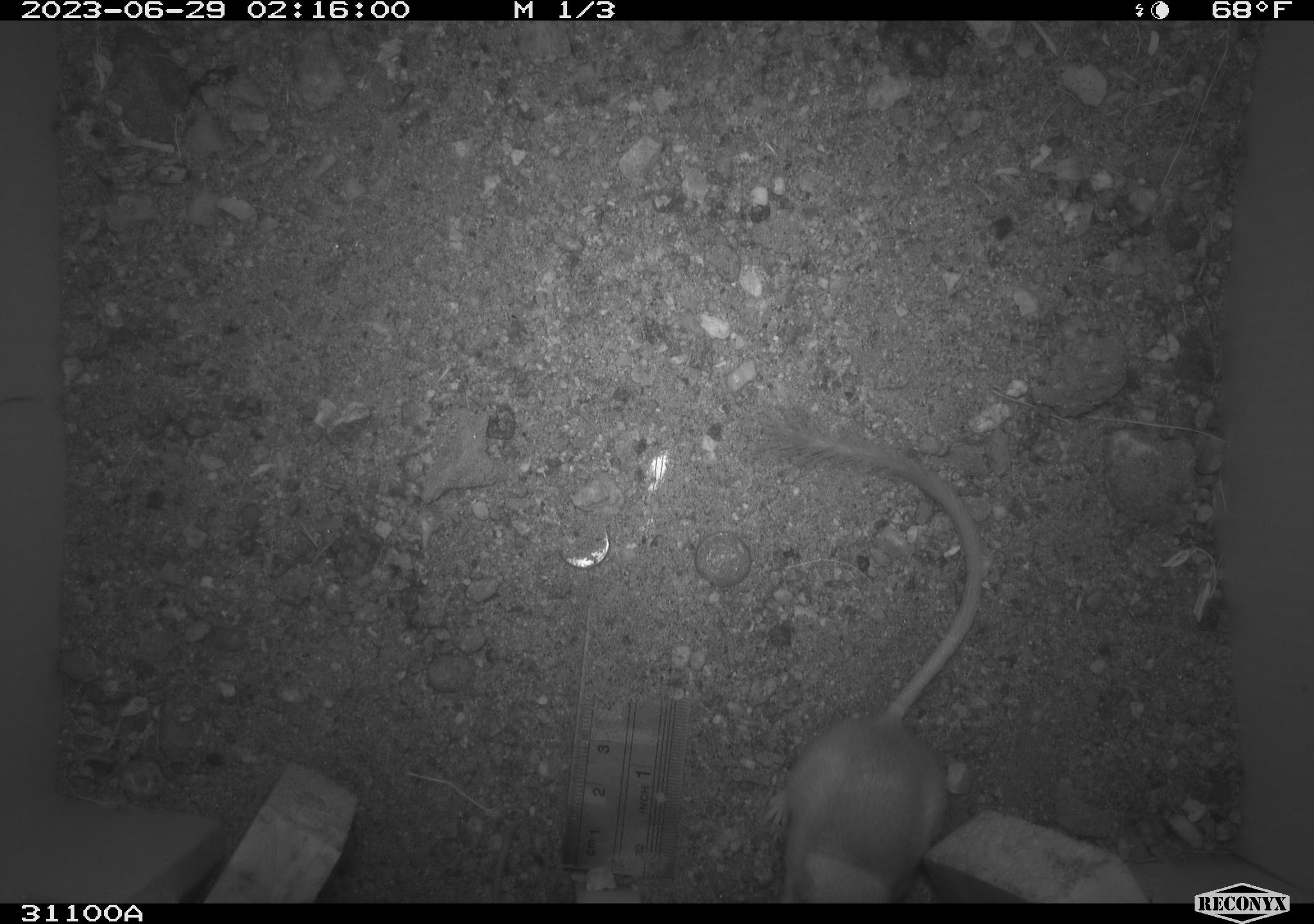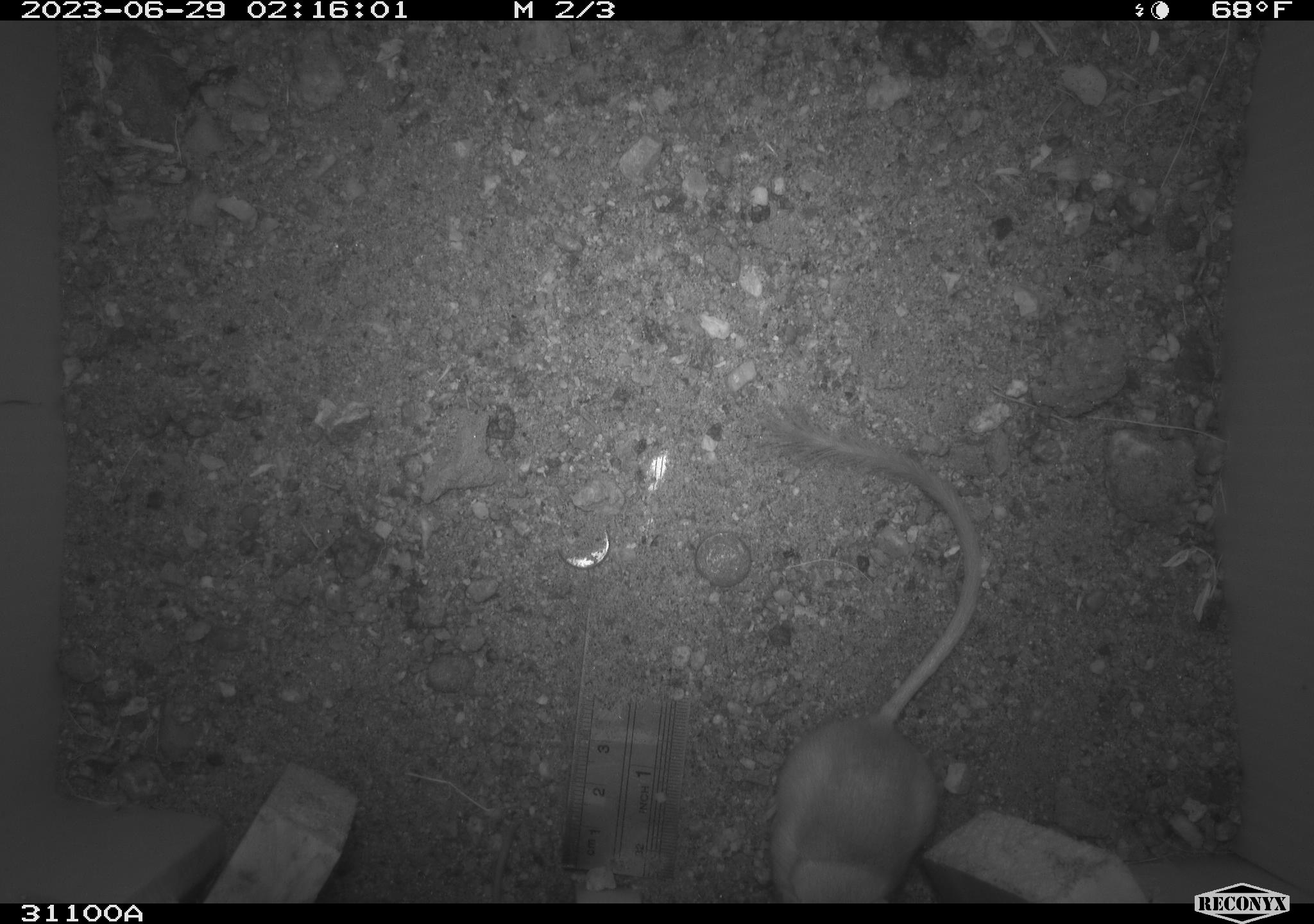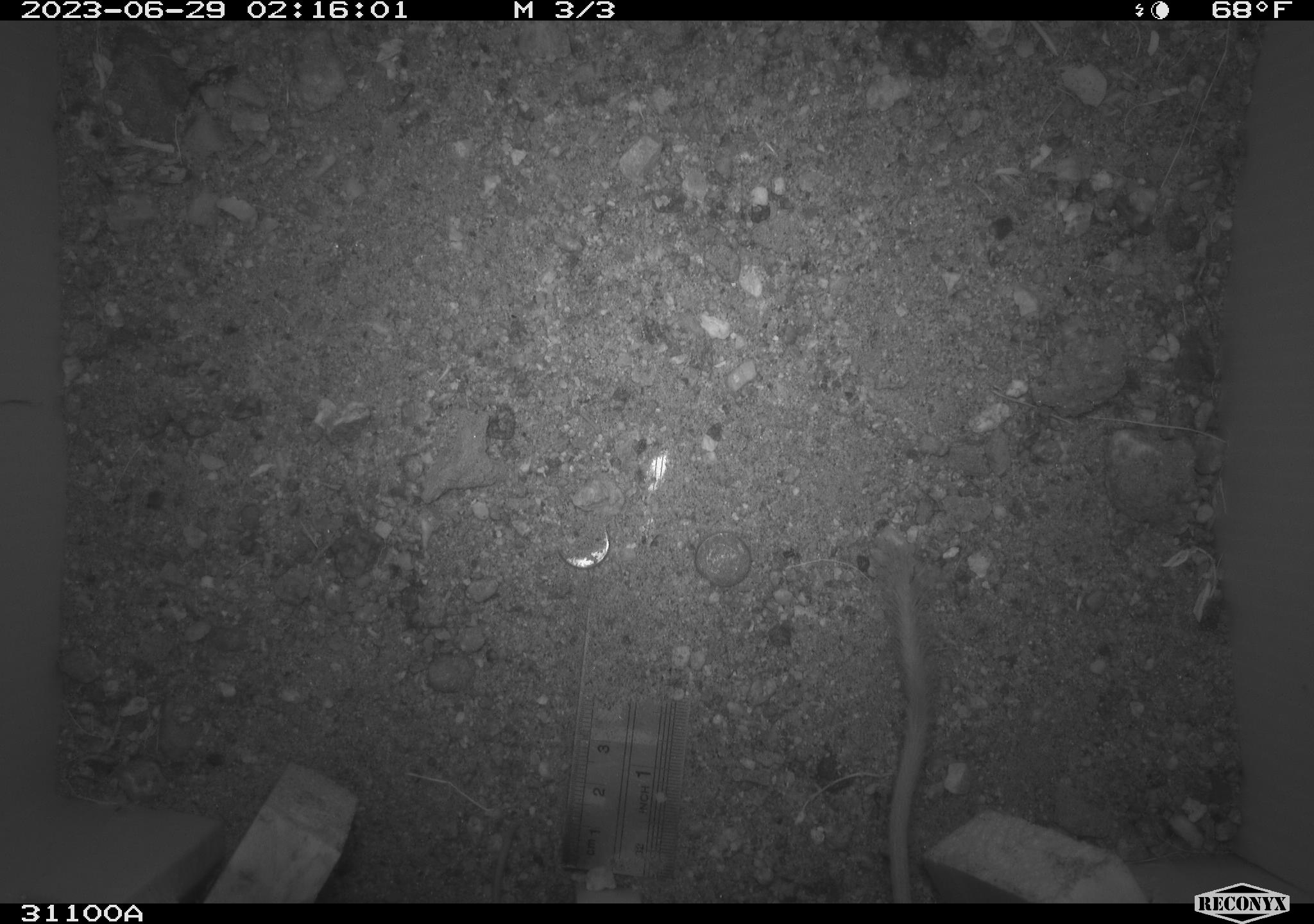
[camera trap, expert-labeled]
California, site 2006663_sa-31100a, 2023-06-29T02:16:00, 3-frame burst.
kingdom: Animalia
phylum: Chordata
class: Mammalia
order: Rodentia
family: Heteromyidae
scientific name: Heteromyidae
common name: kangaroo rats and pocket mice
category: heteromyidae family